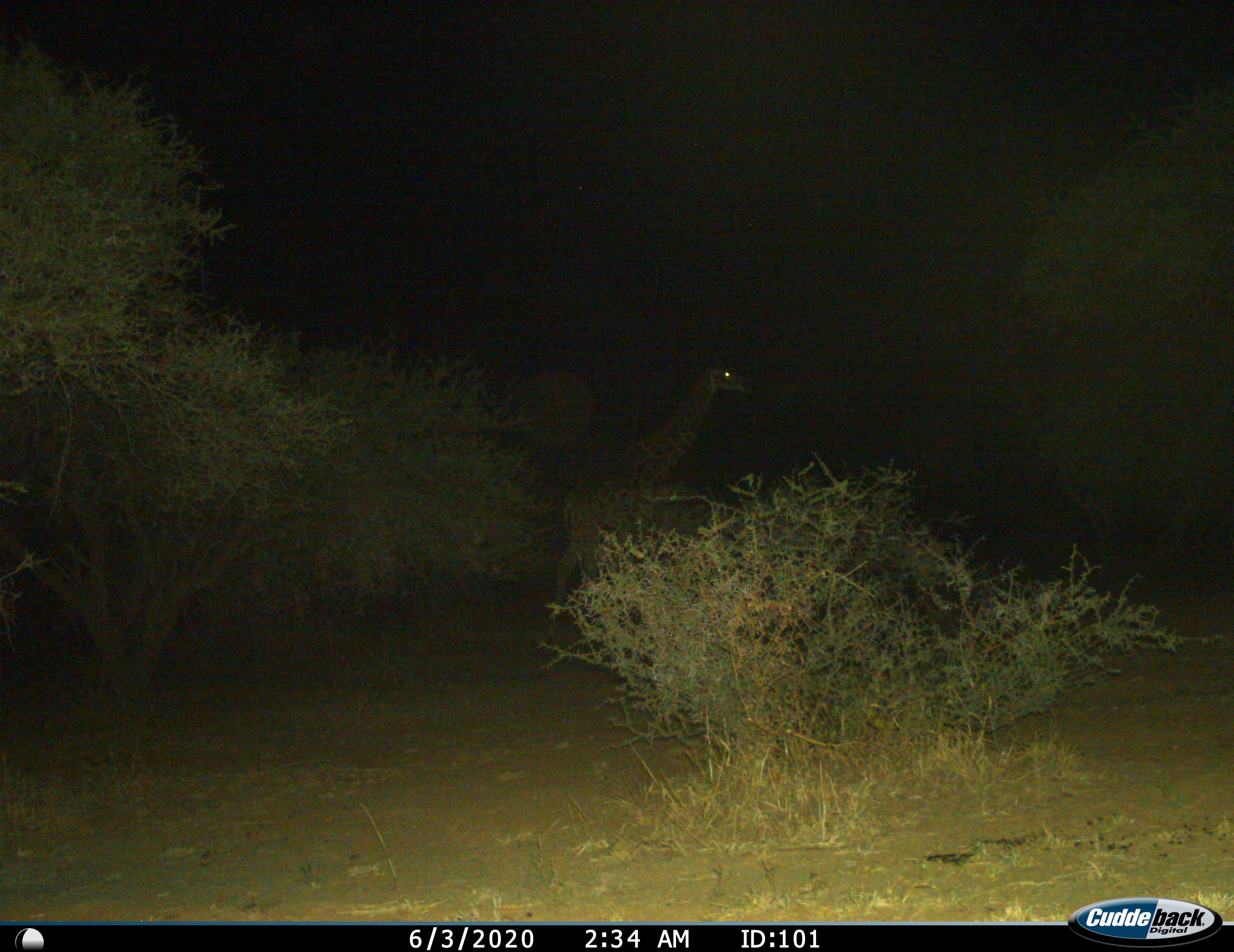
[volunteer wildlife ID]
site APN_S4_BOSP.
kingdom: Animalia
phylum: Chordata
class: Mammalia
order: Artiodactyla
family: Giraffidae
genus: Giraffa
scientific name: Giraffa camelopardalis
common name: giraffe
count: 1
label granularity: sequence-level